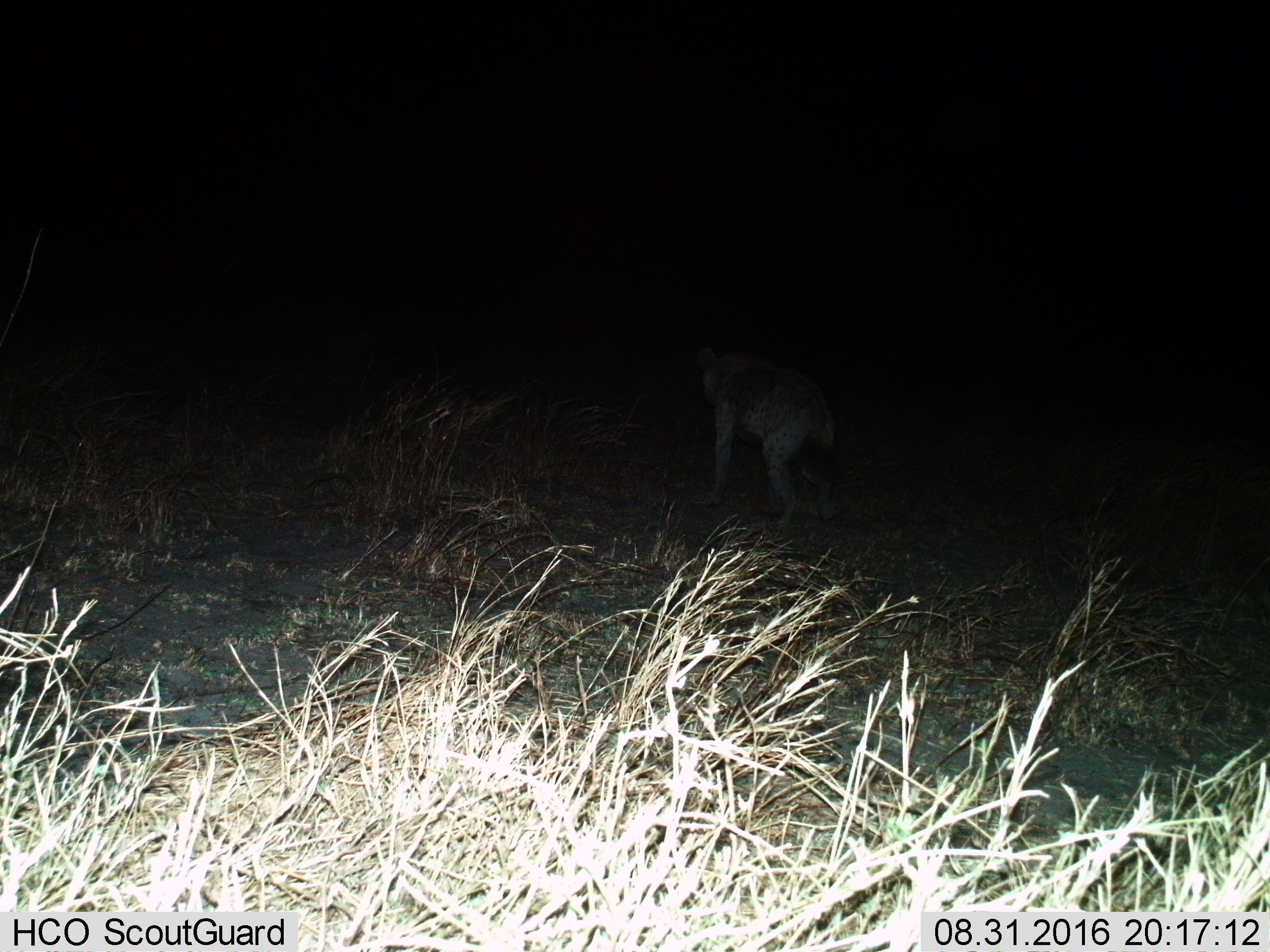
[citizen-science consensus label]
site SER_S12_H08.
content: unidentified animal